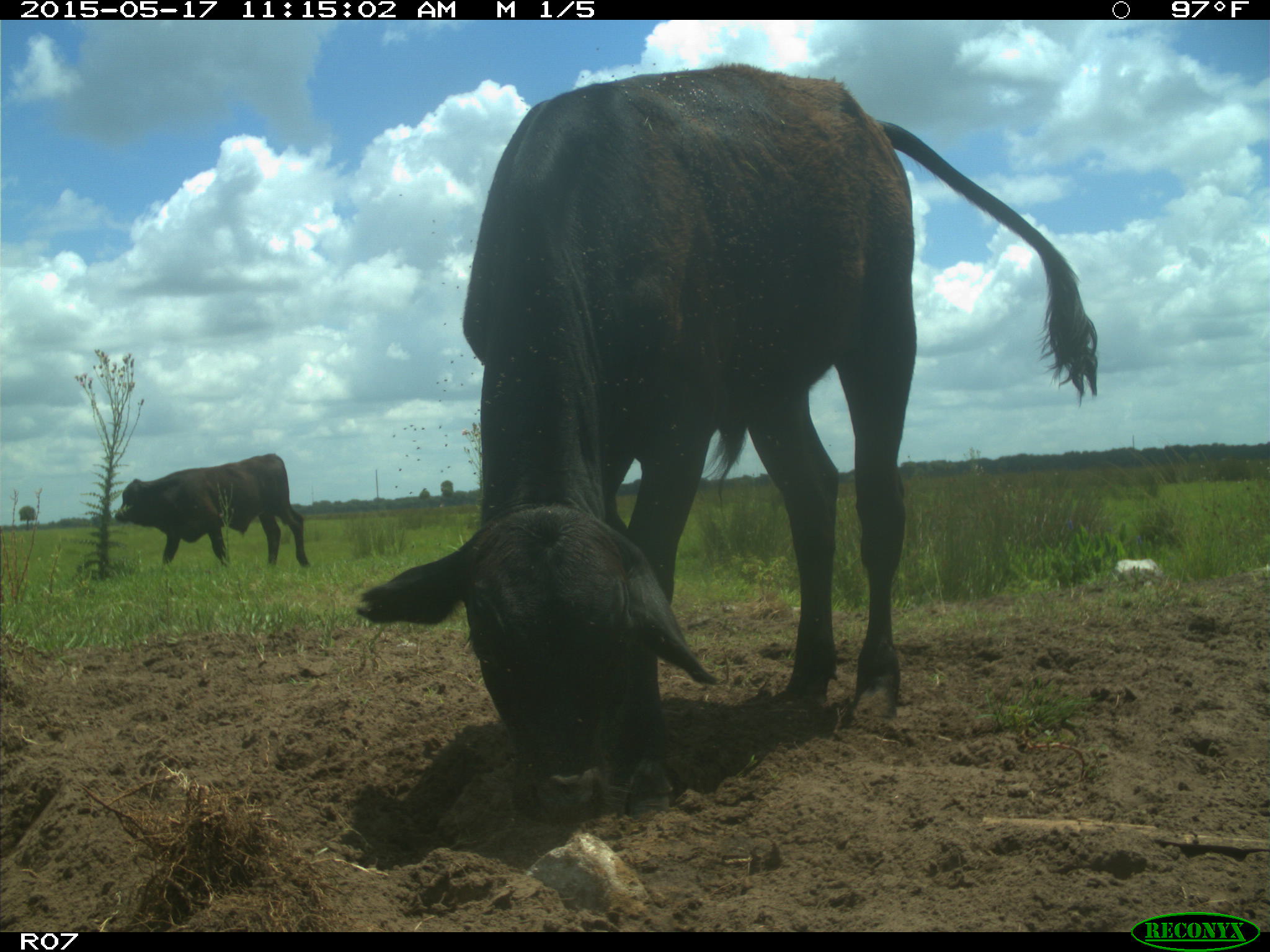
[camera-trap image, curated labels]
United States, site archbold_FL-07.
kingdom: Animalia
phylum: Chordata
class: Mammalia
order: Artiodactyla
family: Bovidae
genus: Bos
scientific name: Bos taurus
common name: domestic cow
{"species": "Bos taurus (domestic cow)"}